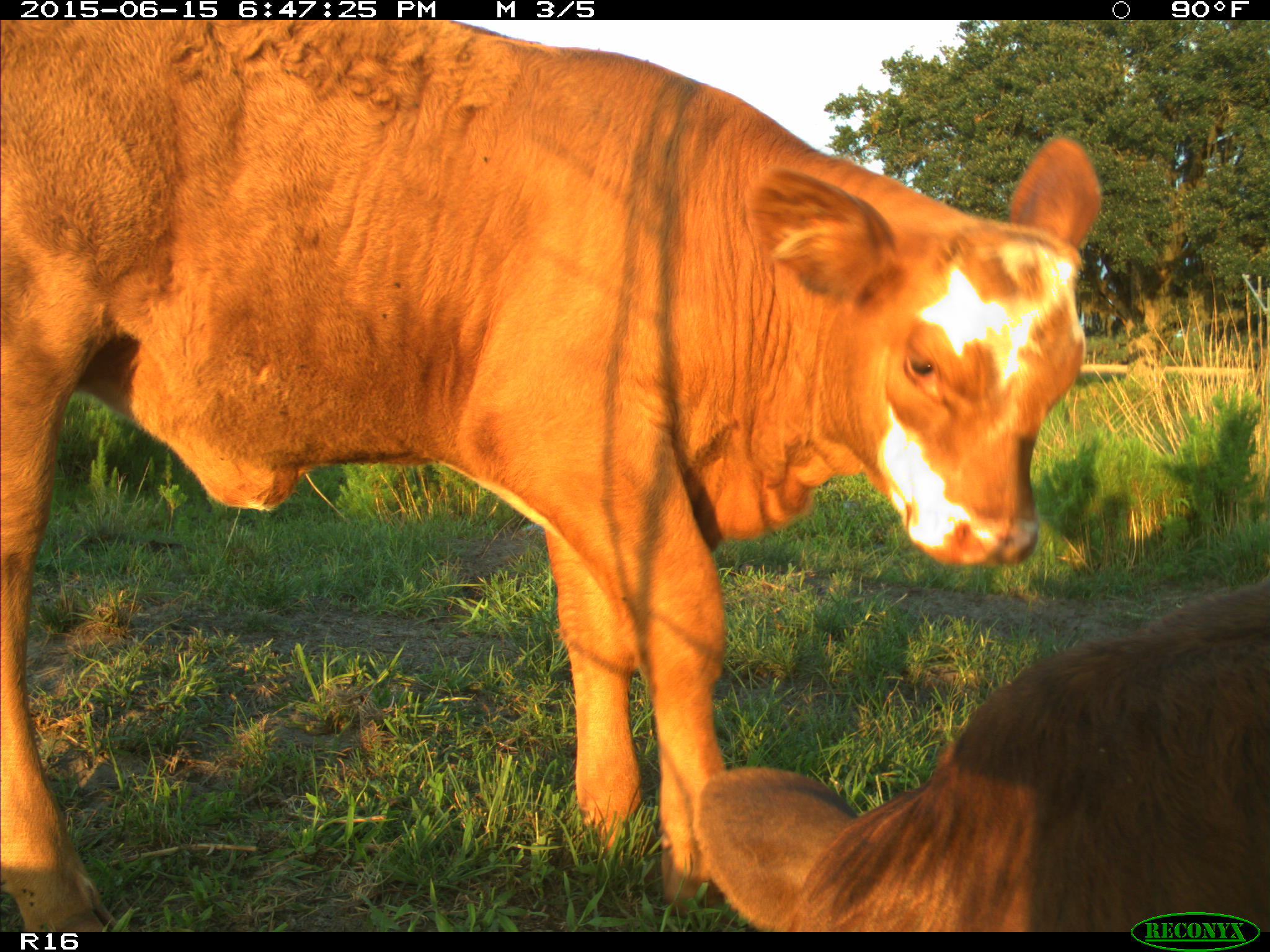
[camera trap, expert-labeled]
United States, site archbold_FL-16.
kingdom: Animalia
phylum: Chordata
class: Mammalia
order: Artiodactyla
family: Bovidae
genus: Bos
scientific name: Bos taurus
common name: domestic cow